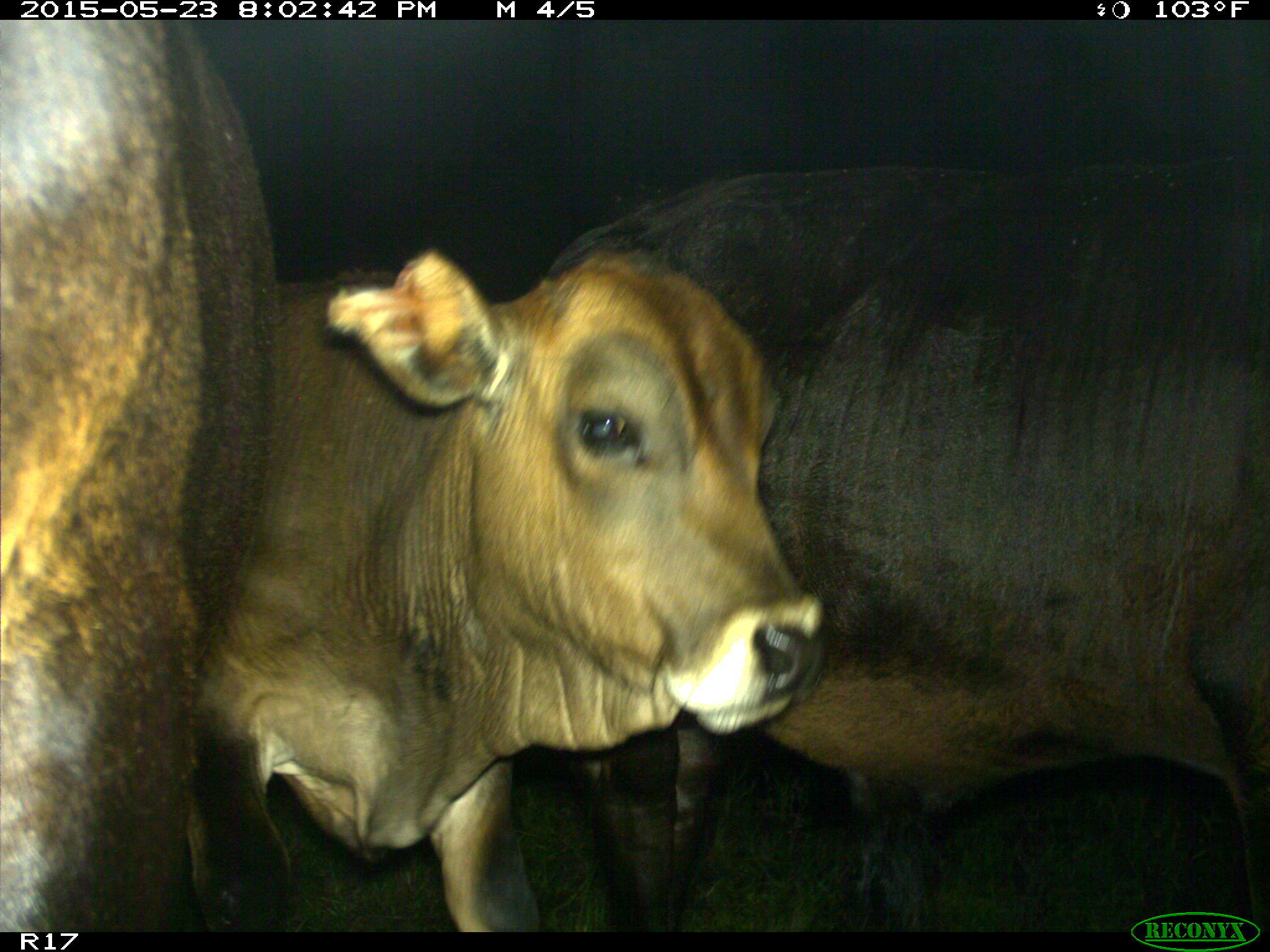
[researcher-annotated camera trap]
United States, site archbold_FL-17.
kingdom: Animalia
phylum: Chordata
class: Mammalia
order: Artiodactyla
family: Bovidae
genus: Bos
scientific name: Bos taurus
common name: domestic cow